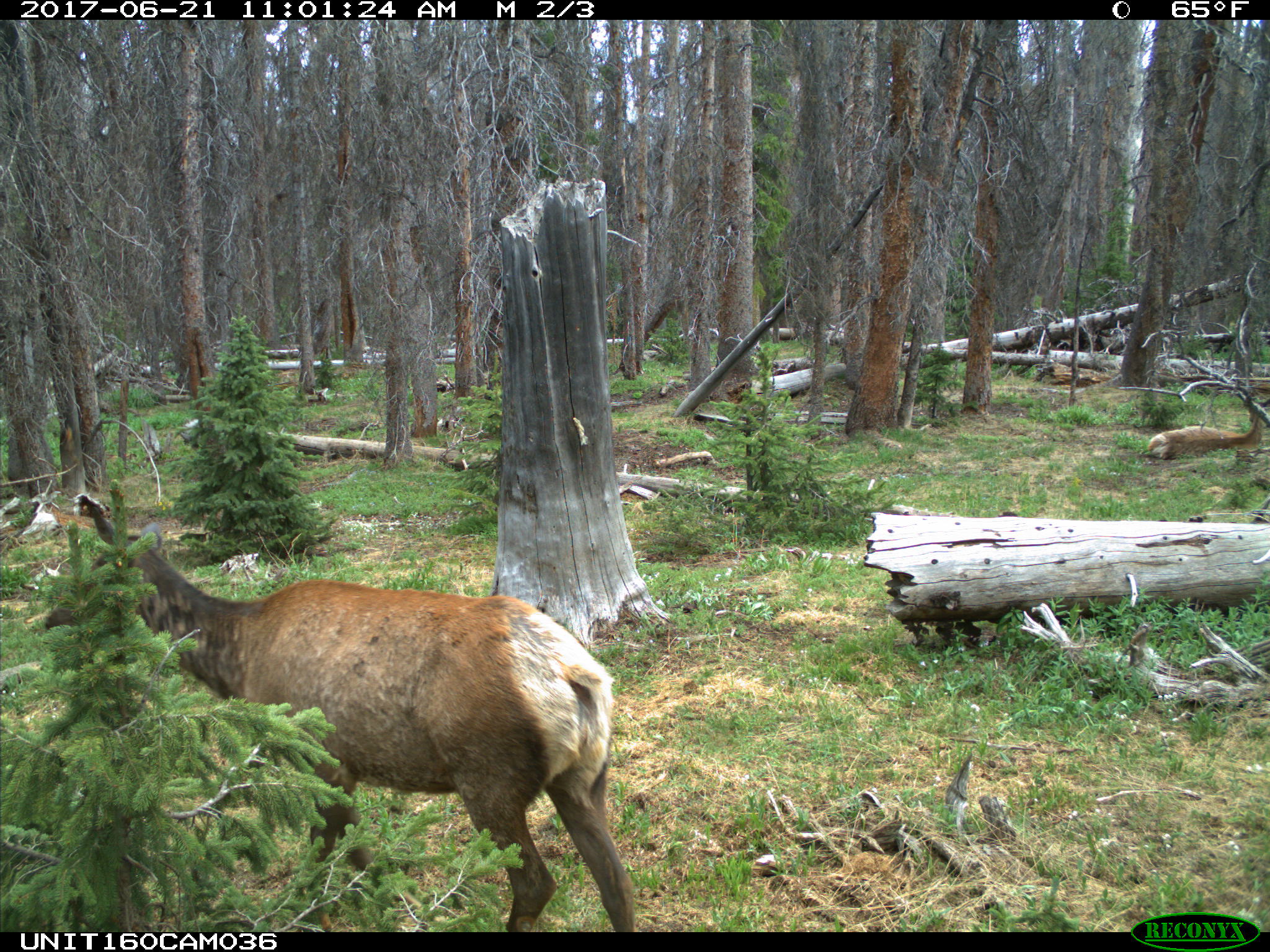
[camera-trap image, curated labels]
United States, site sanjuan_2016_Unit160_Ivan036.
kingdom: Animalia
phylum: Chordata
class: Mammalia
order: Artiodactyla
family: Cervidae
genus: Cervus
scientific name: Cervus elaphus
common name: red deer